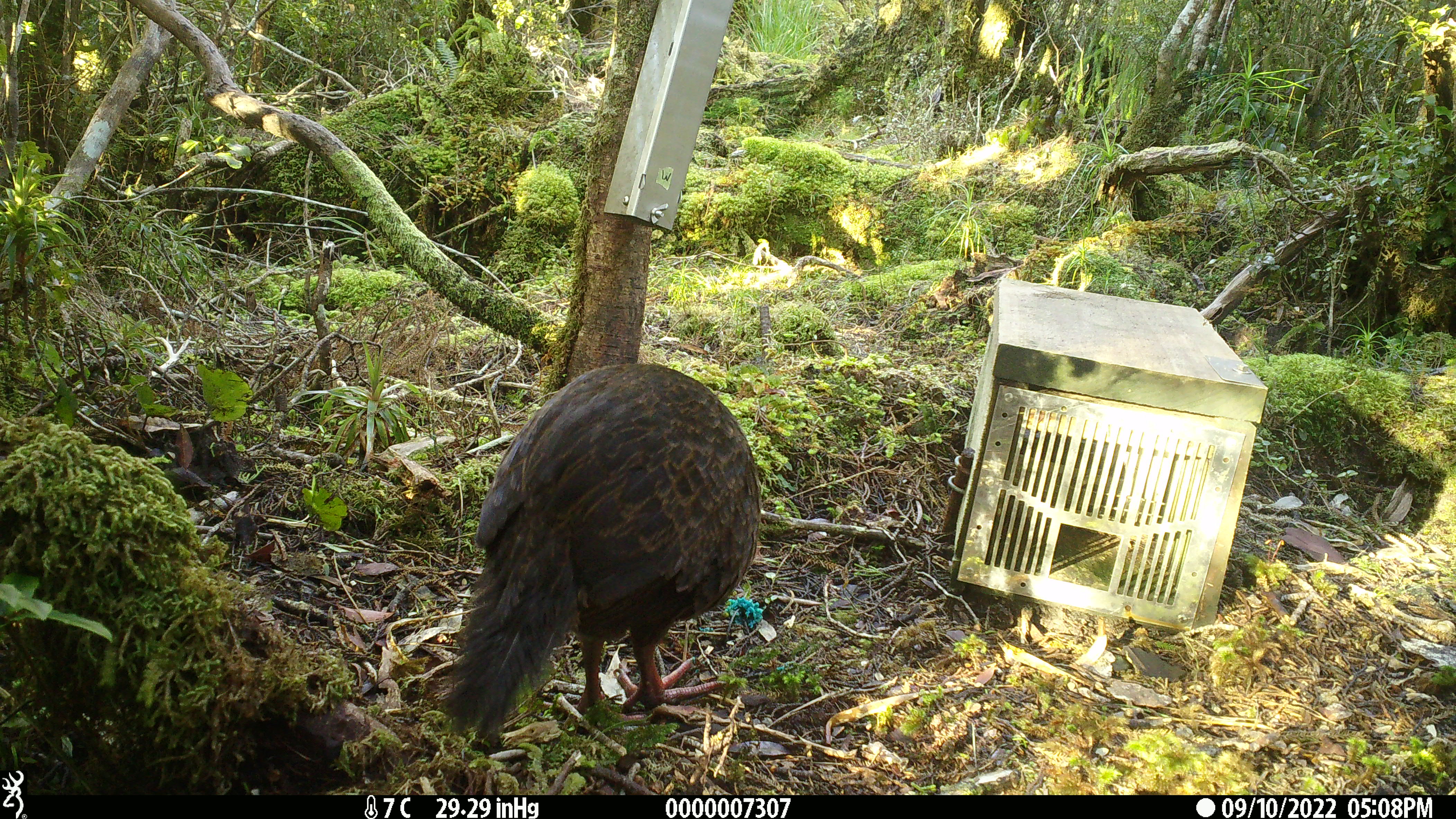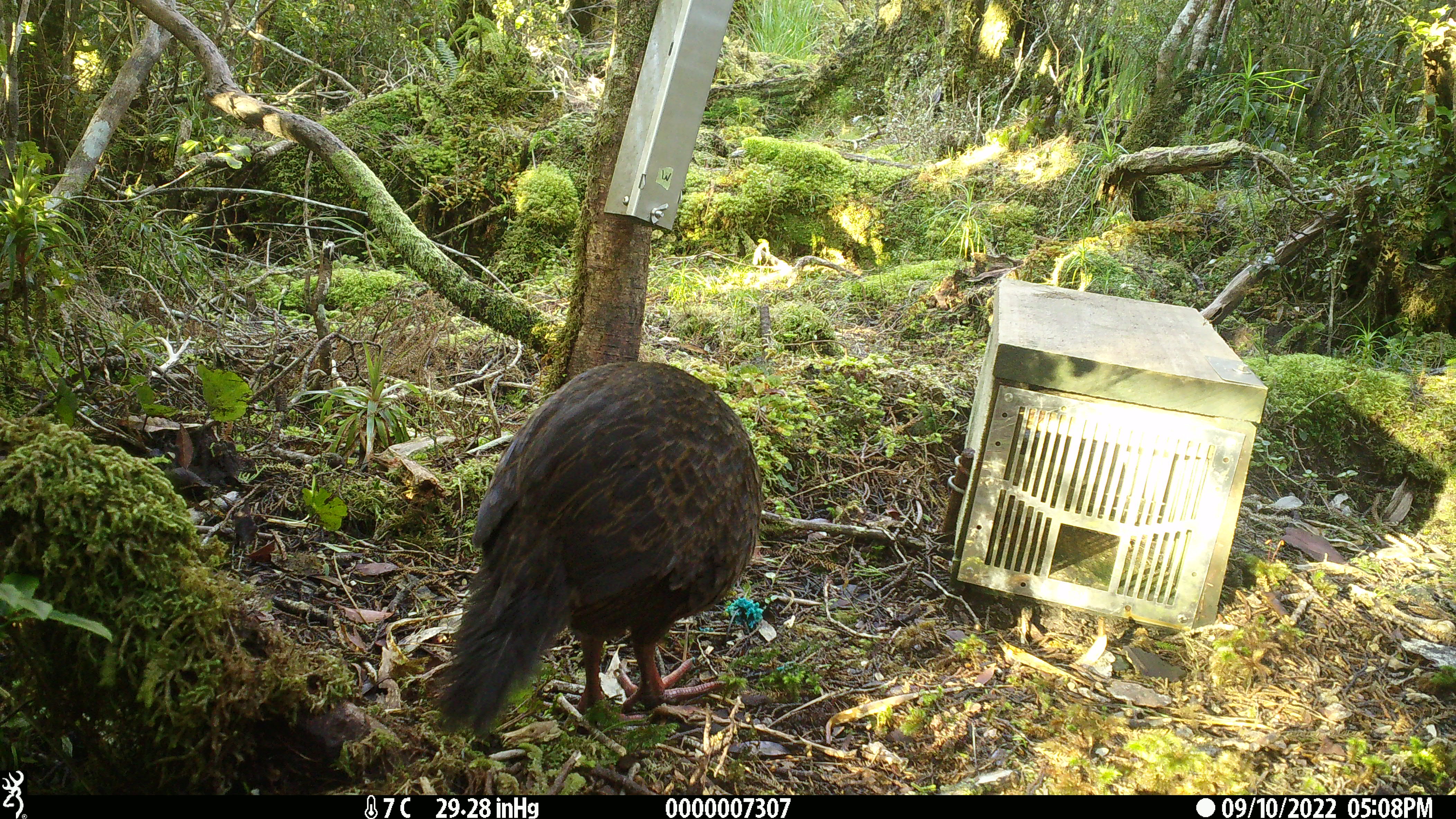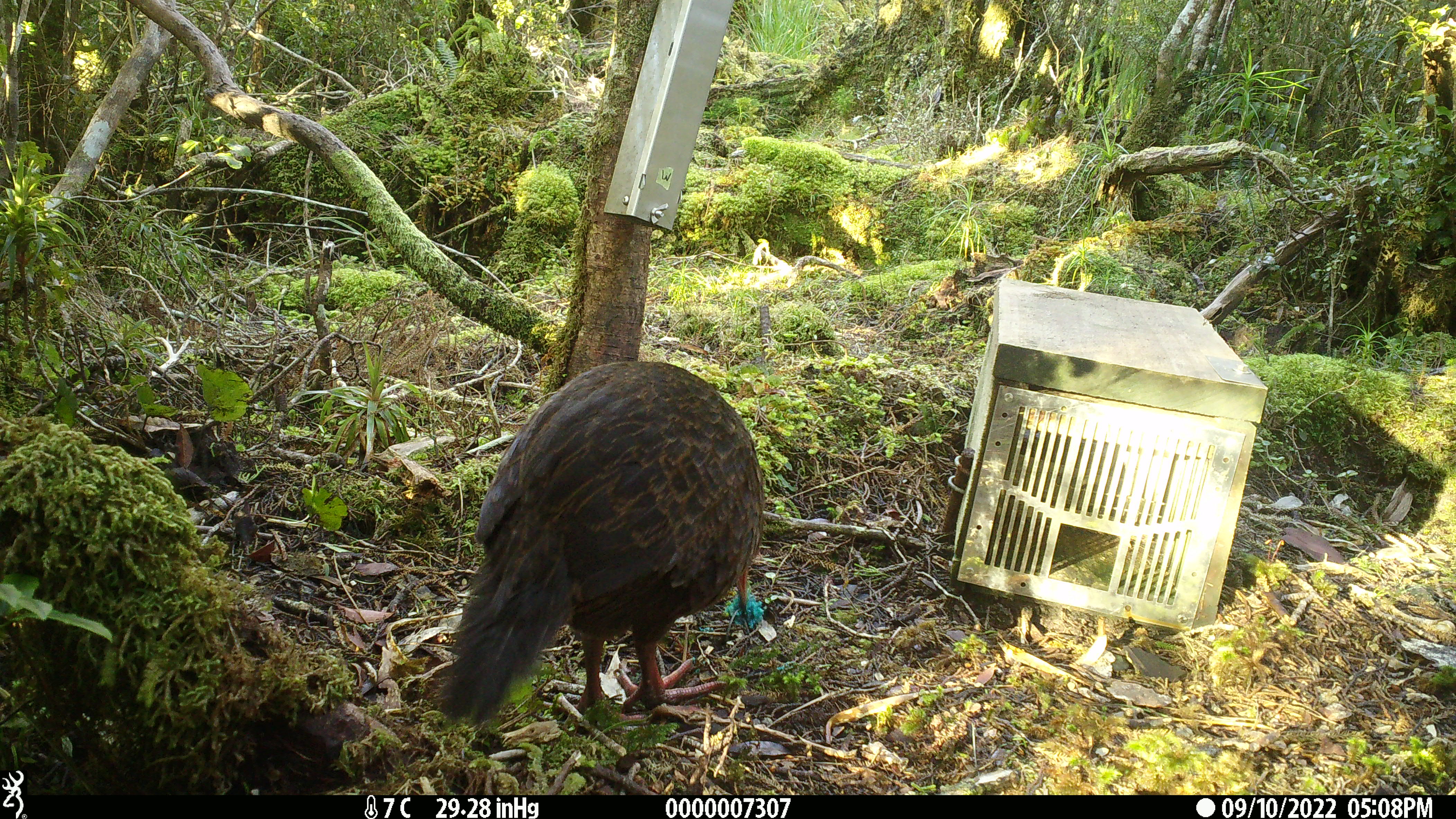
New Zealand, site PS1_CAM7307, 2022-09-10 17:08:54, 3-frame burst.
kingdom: Animalia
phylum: Chordata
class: Aves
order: Gruiformes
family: Rallidae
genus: Gallirallus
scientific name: Gallirallus australis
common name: weka